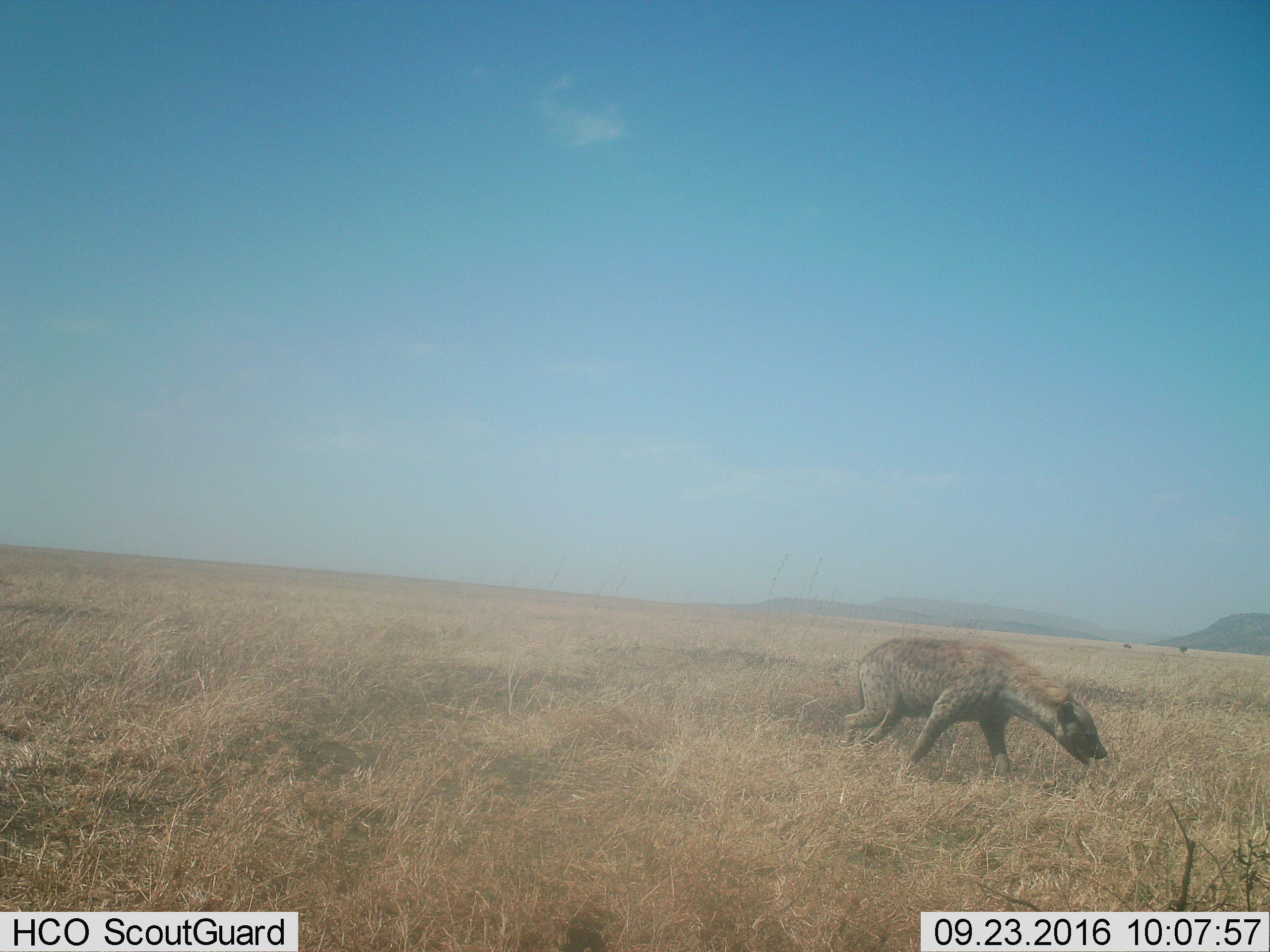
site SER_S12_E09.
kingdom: Animalia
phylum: Chordata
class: Mammalia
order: Carnivora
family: Hyaenidae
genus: Crocuta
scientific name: Crocuta crocuta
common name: spotted hyena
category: hyenaspotted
Hyenaspotted (spotted hyena) (Crocuta crocuta), count 1. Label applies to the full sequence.